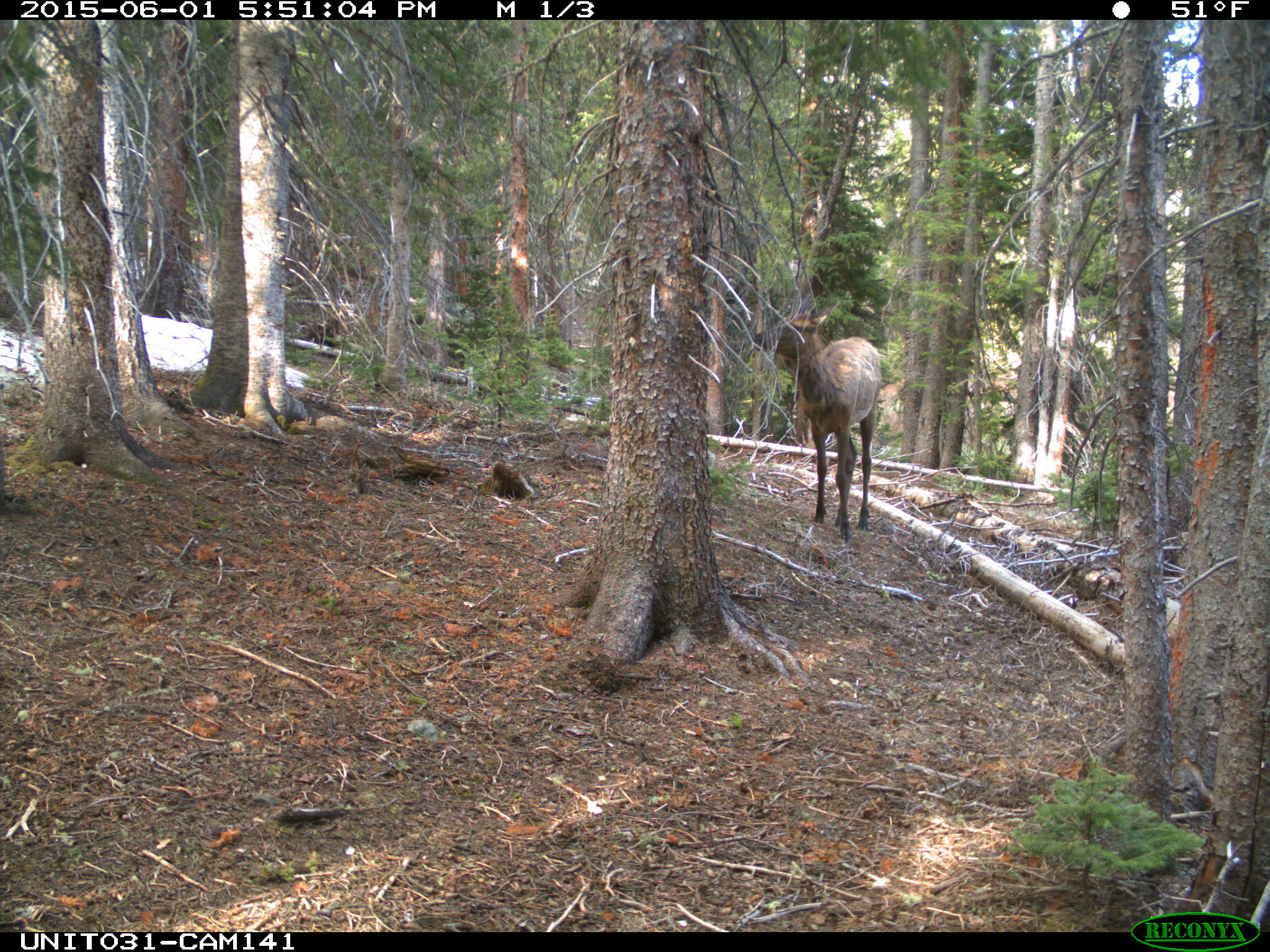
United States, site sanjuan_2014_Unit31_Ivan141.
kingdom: Animalia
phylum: Chordata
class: Mammalia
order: Artiodactyla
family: Cervidae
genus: Cervus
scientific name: Cervus elaphus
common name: red deer